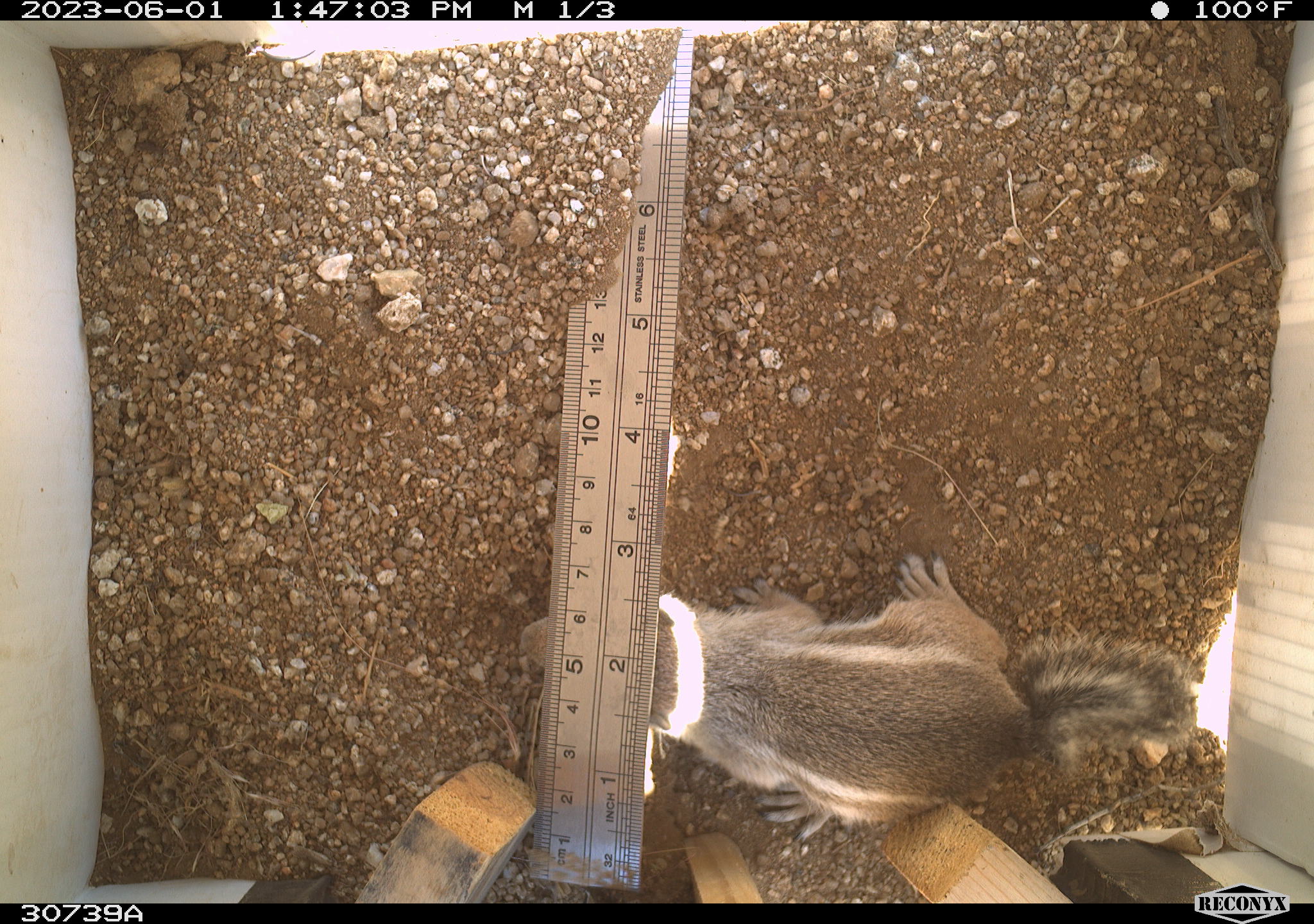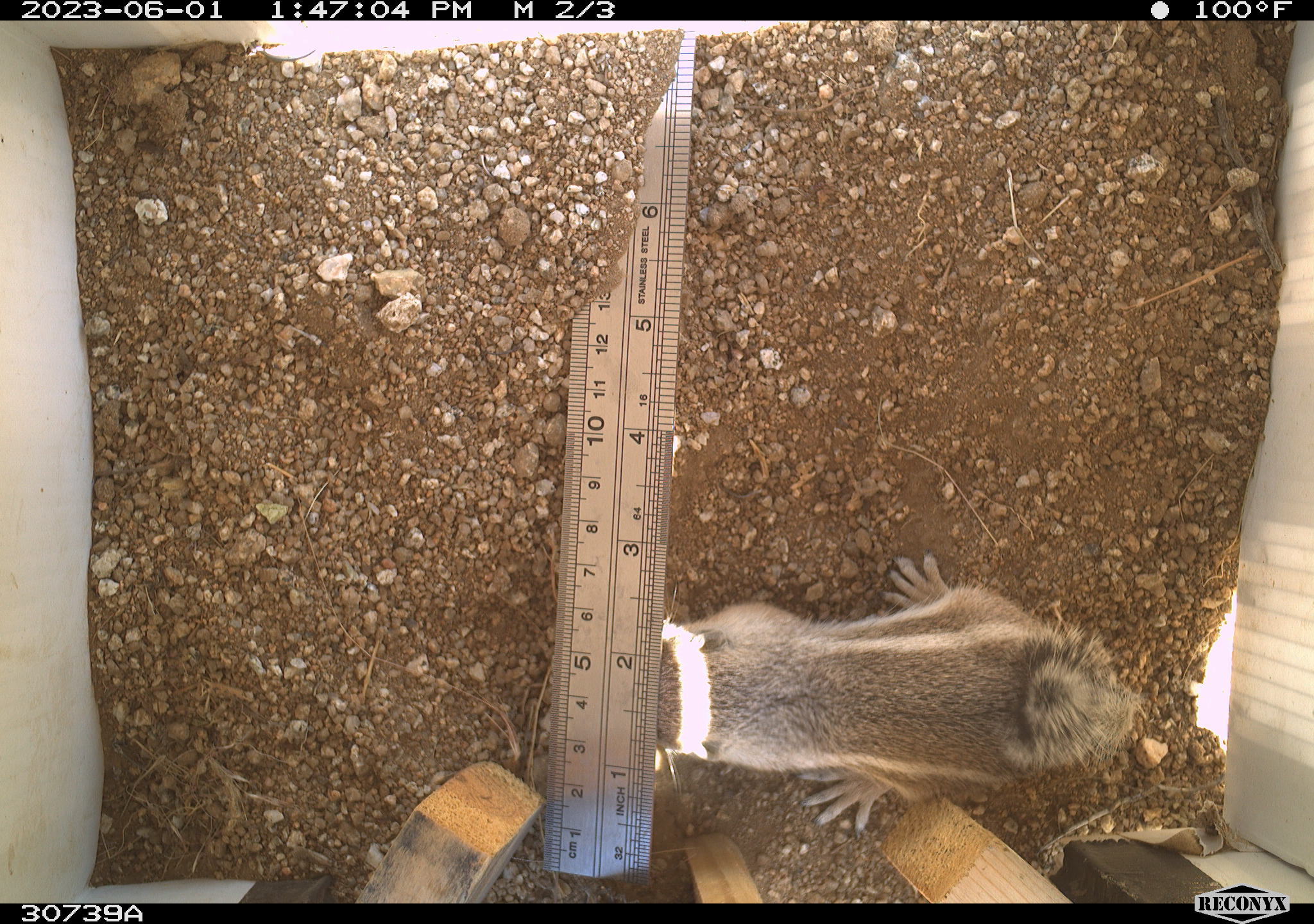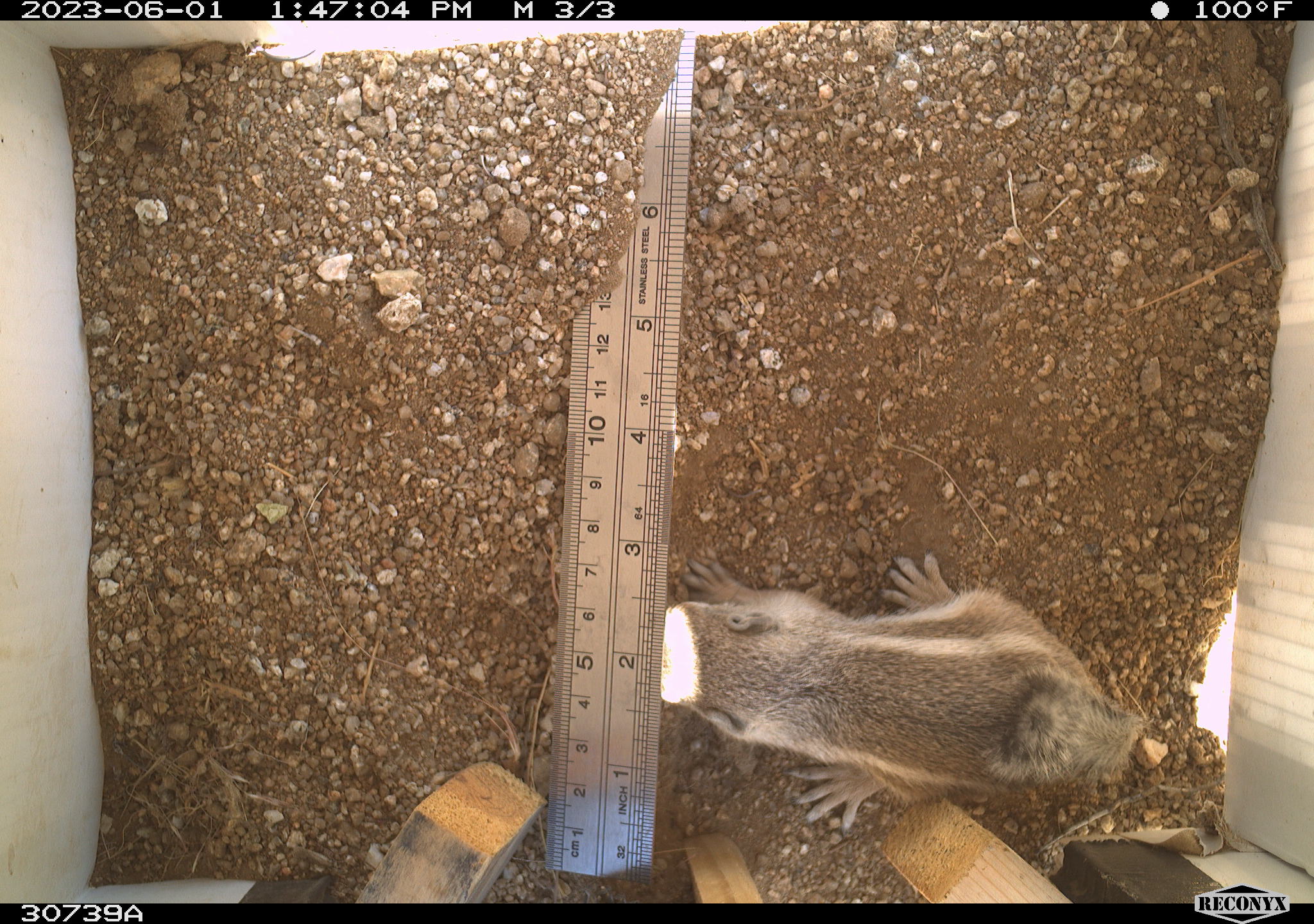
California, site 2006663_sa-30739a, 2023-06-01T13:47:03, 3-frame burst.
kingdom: Animalia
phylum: Chordata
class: Mammalia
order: Rodentia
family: Sciuridae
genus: Ammospermophilus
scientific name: Ammospermophilus leucurus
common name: white-tailed antelope squirrel